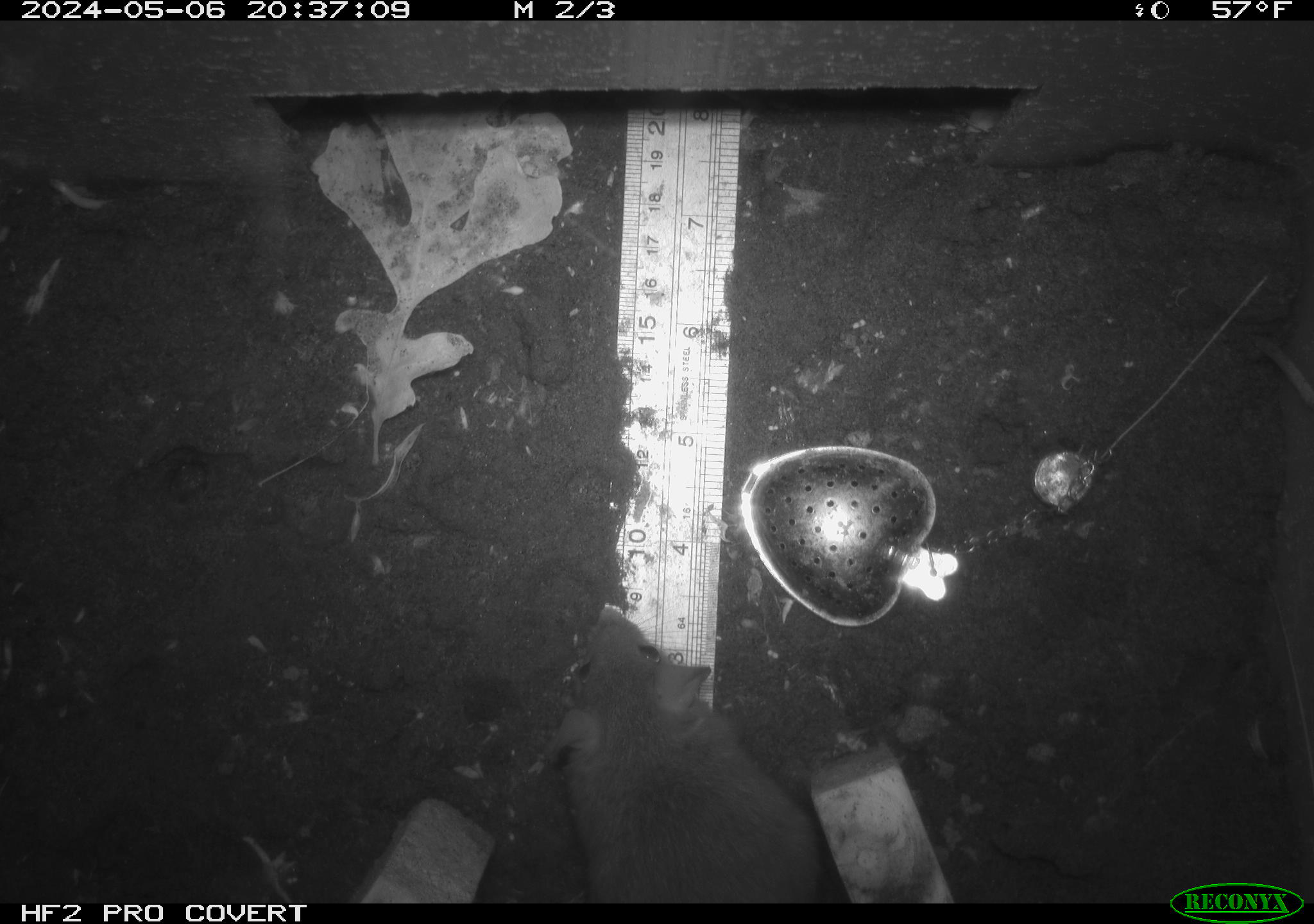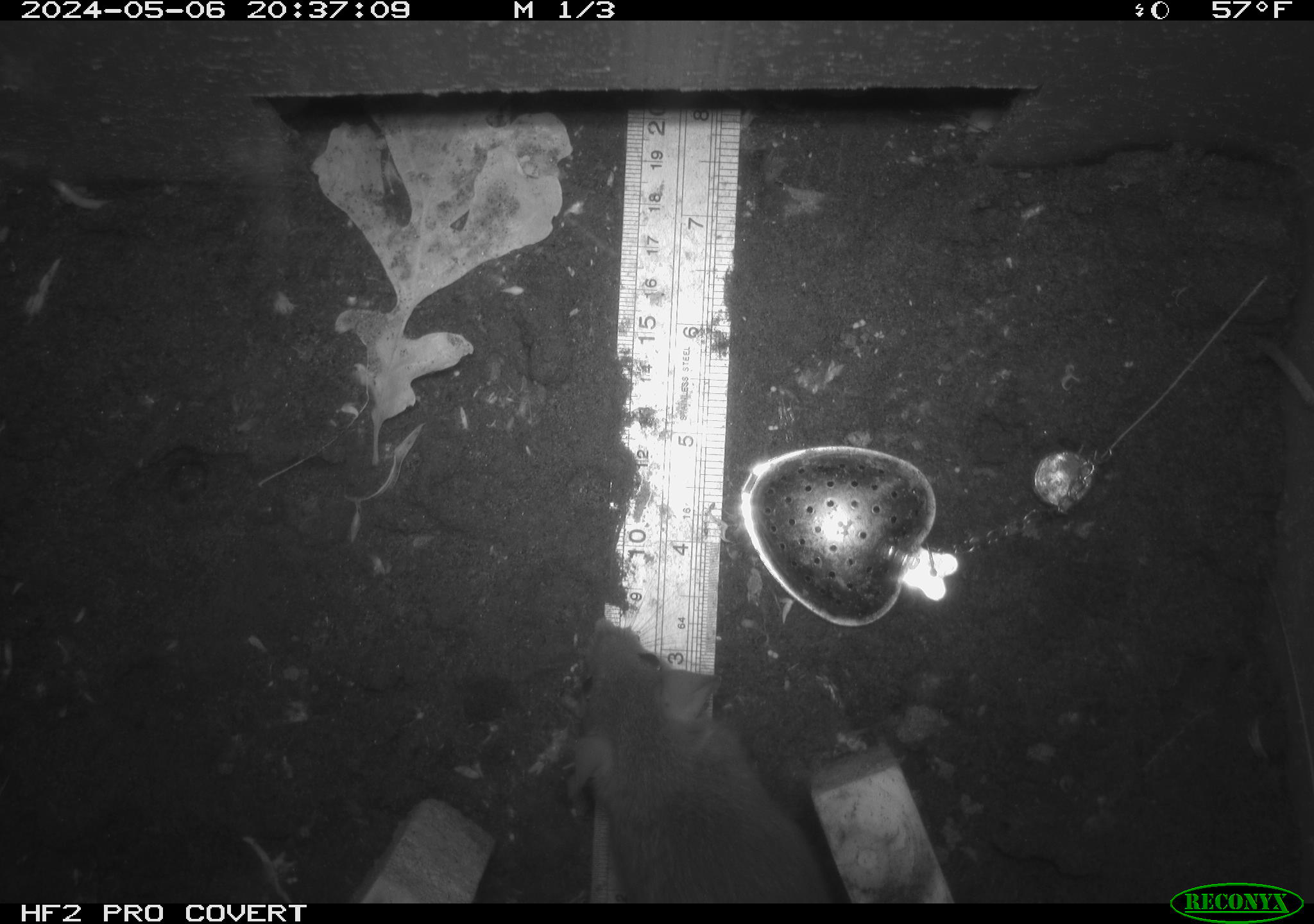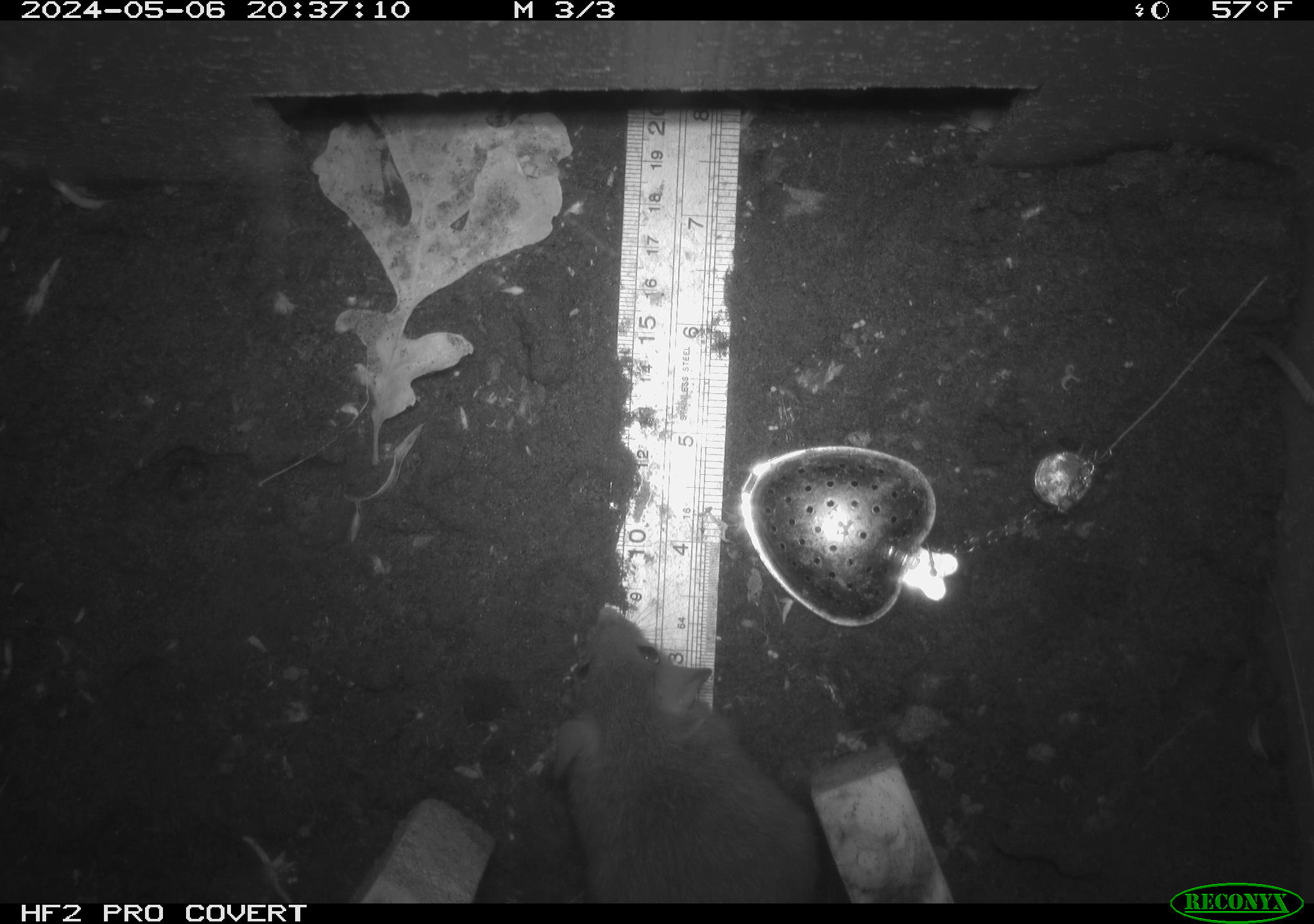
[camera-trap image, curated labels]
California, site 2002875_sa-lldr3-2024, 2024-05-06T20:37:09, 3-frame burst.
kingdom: Animalia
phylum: Chordata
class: Mammalia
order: Rodentia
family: Muridae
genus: Rattus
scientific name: Rattus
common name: rat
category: rattus species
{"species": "rattus species (rat) (Rattus)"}